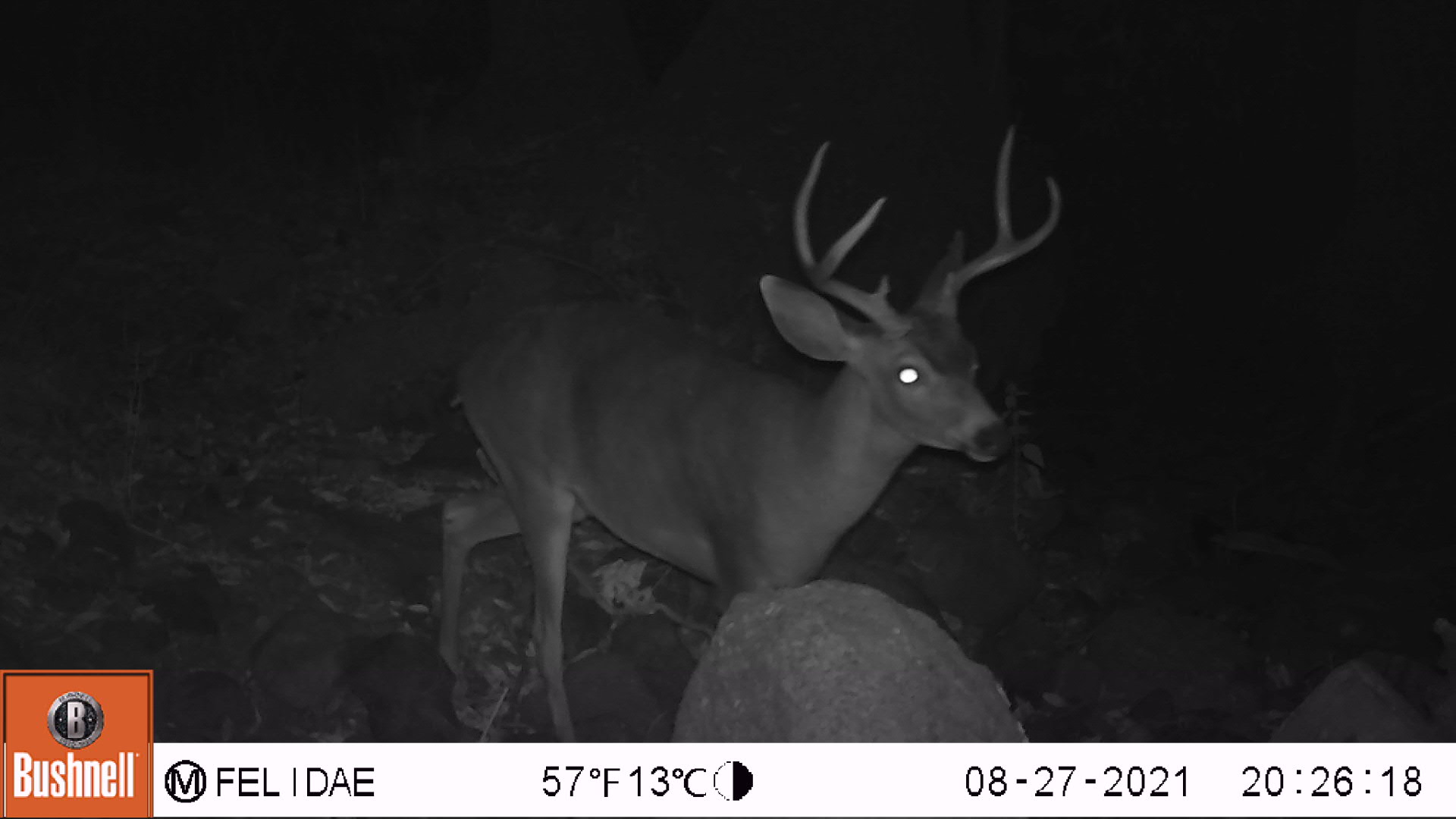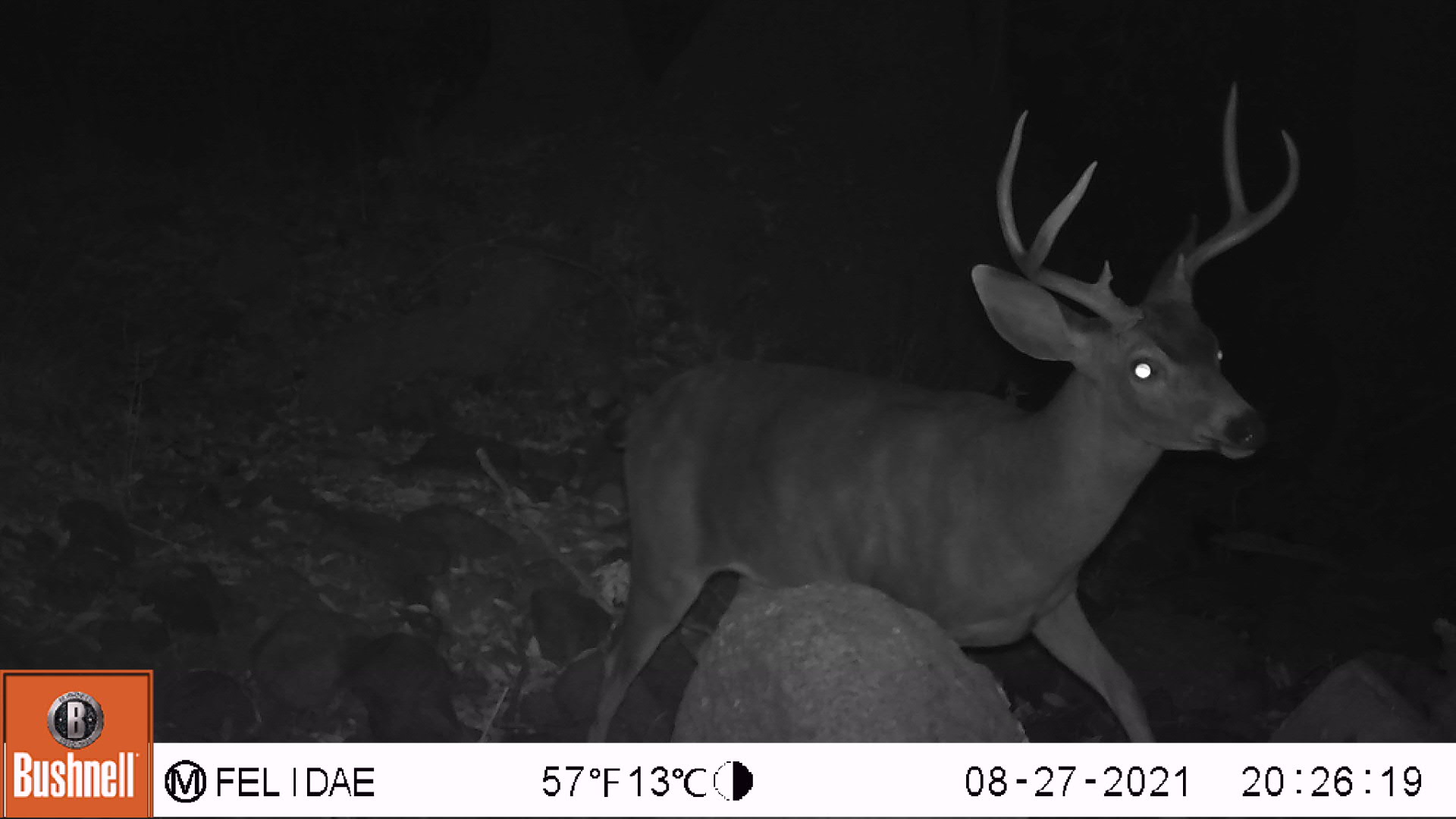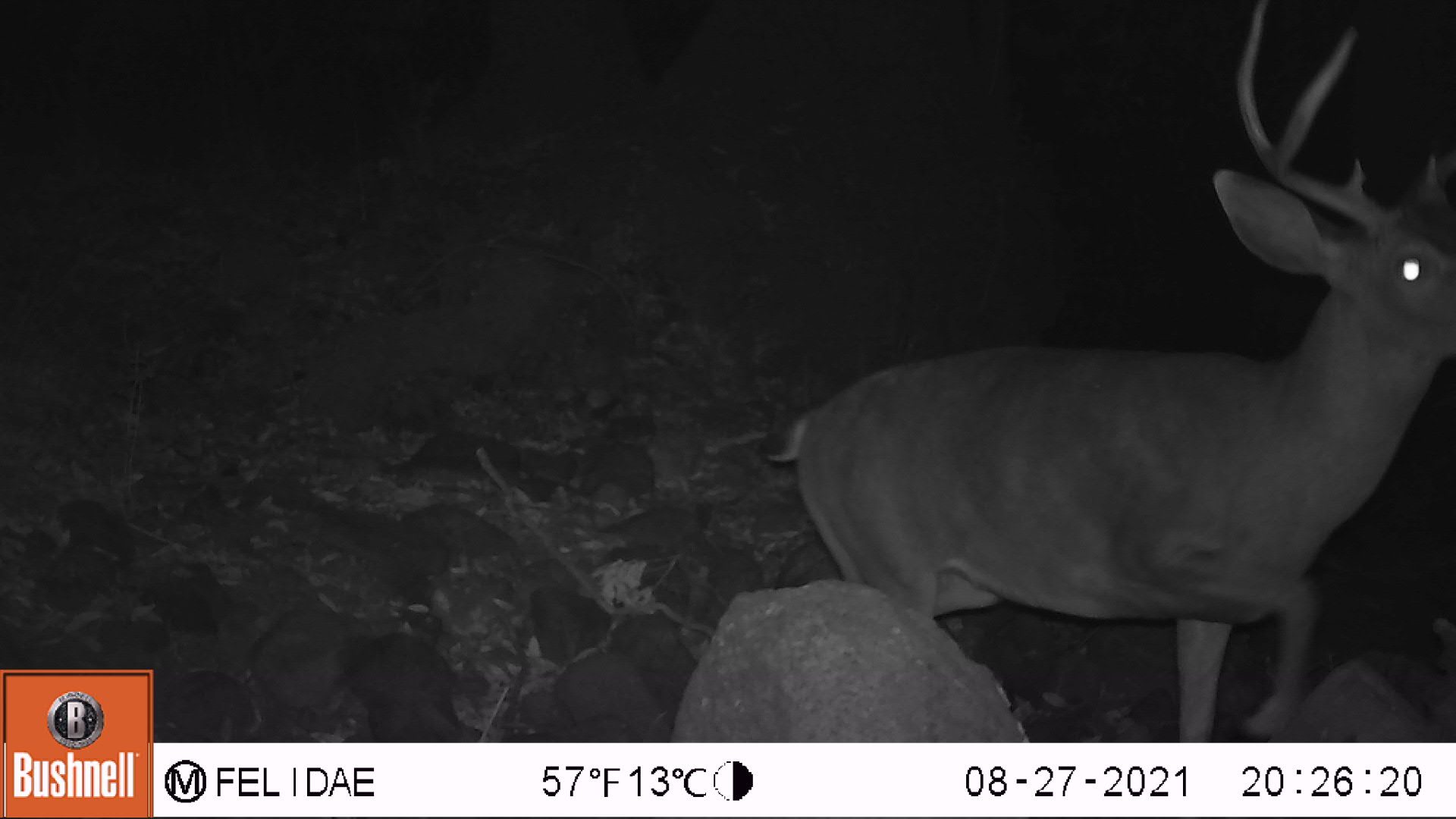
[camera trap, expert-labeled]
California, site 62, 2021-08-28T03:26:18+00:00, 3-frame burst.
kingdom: Animalia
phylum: Chordata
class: Mammalia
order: Artiodactyla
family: Cervidae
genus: Odocoileus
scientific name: Odocoileus hemionus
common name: mule deer